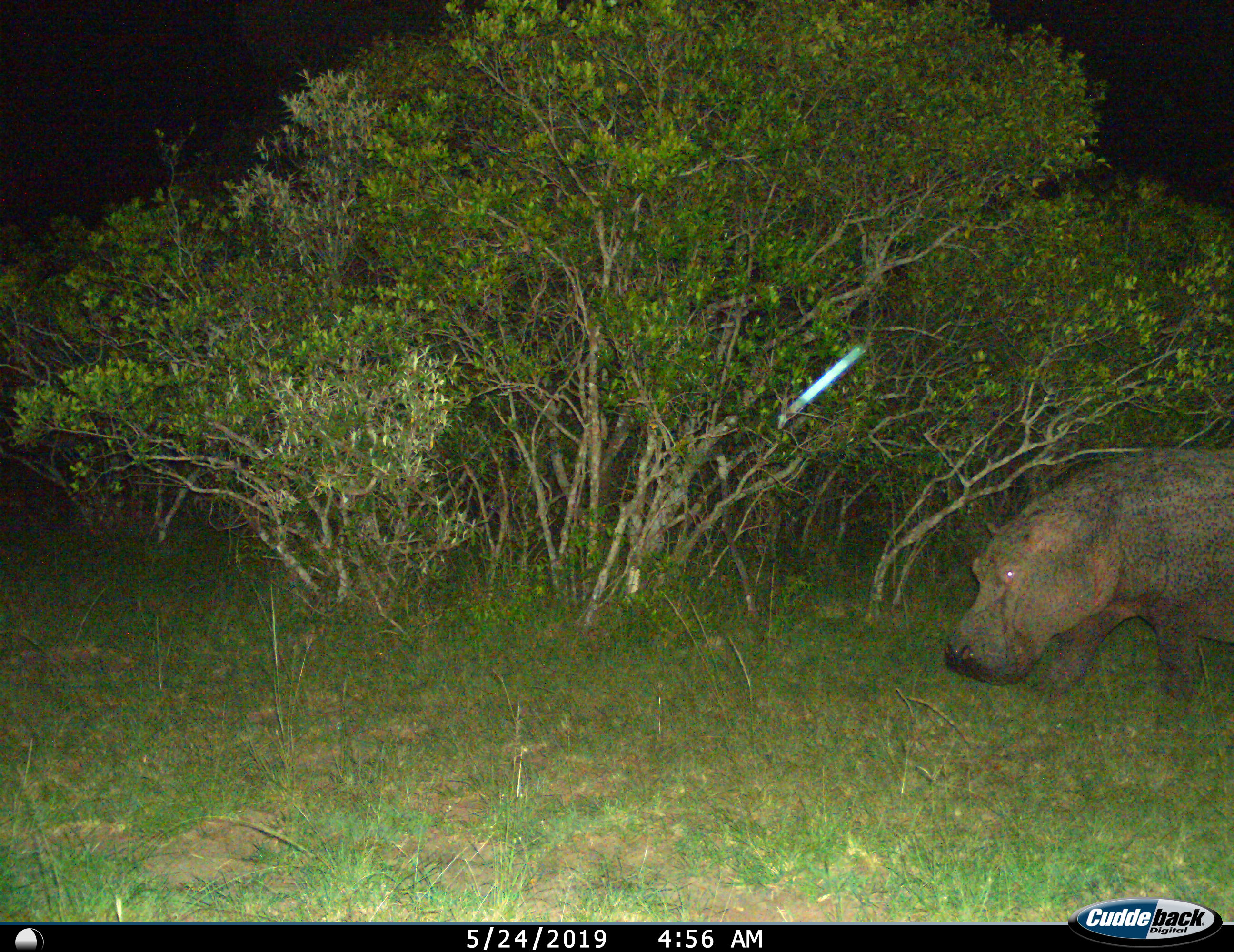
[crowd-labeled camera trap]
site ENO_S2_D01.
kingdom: Animalia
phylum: Chordata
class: Mammalia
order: Artiodactyla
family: Hippopotamidae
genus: Hippopotamus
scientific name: Hippopotamus amphibius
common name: hippopotamus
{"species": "hippopotamus (Hippopotamus amphibius)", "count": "1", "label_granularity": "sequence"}